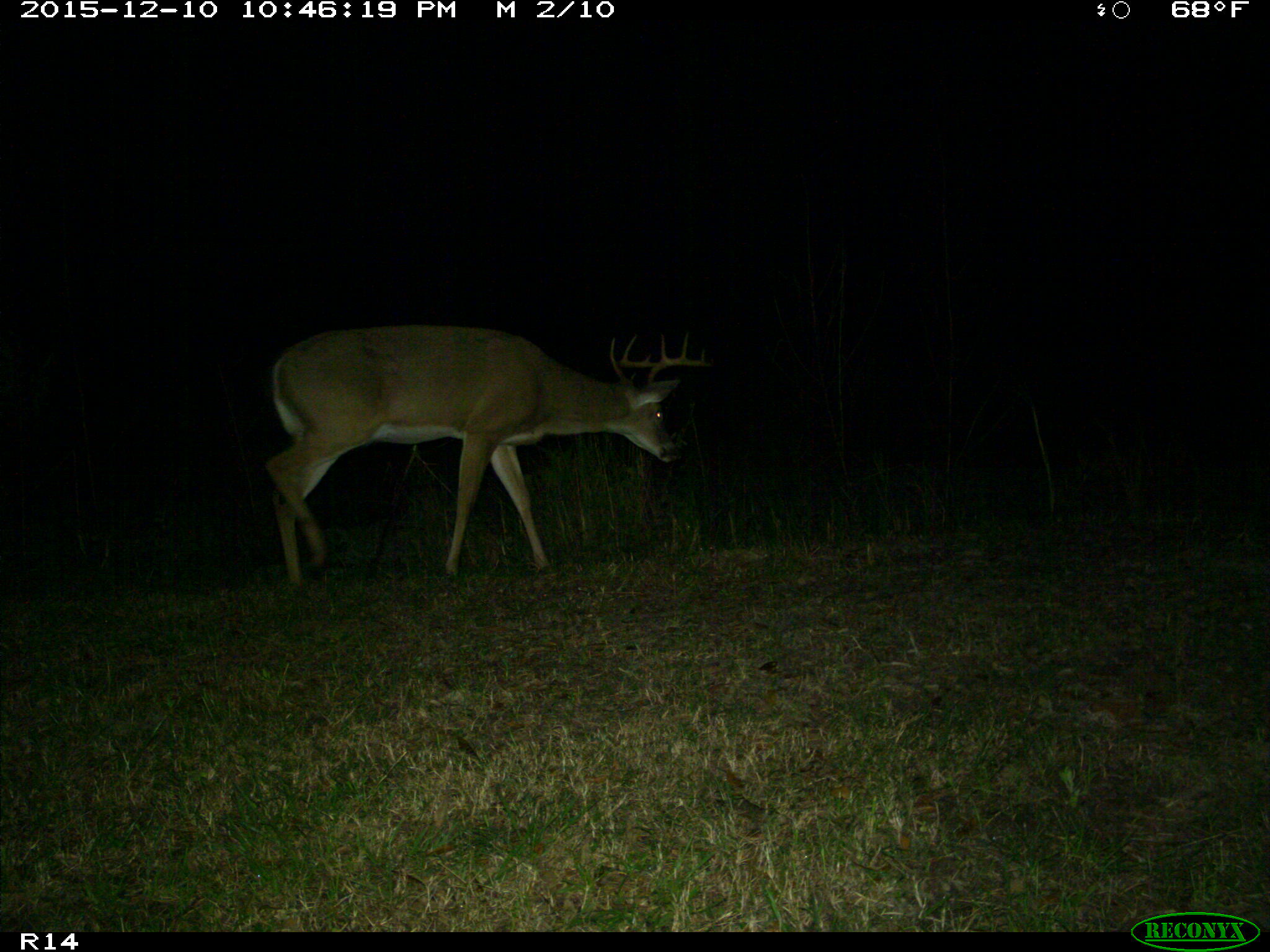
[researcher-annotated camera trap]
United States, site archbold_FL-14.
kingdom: Animalia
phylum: Chordata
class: Mammalia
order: Artiodactyla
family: Cervidae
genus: Odocoileus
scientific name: Odocoileus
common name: deer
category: unidentified deer